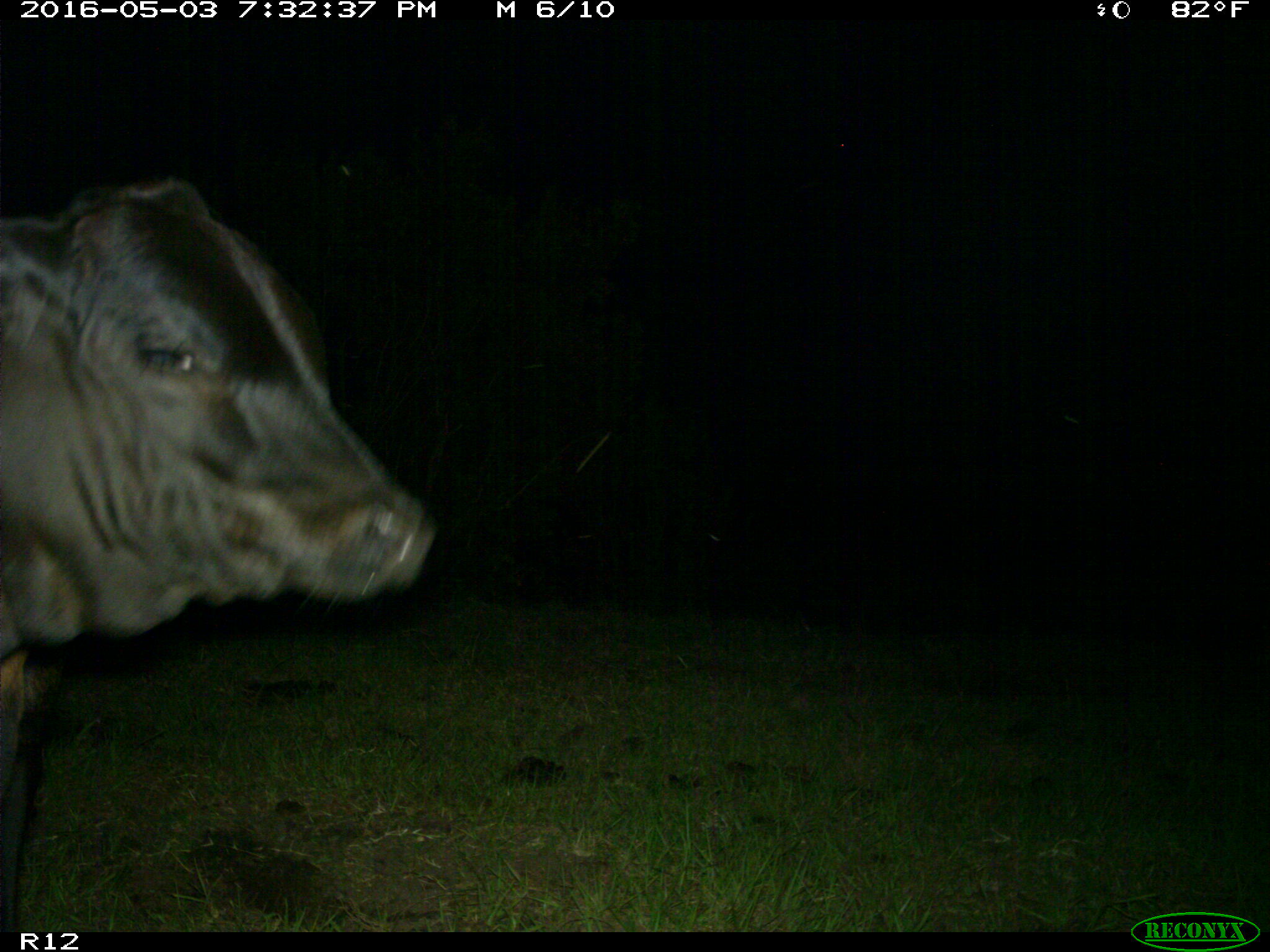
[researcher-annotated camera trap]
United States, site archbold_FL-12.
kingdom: Animalia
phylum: Chordata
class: Mammalia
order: Artiodactyla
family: Bovidae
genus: Bos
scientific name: Bos taurus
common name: domestic cow